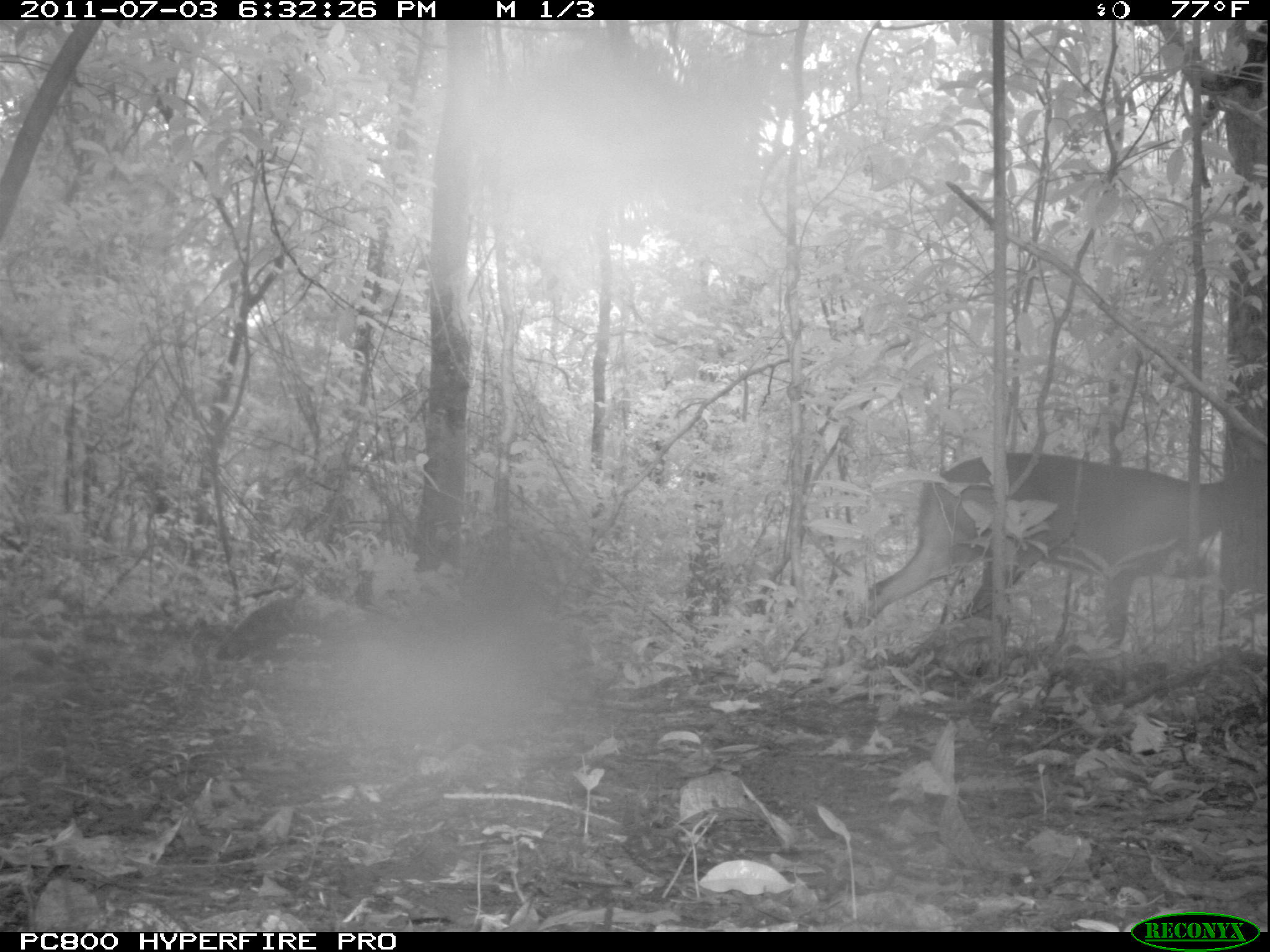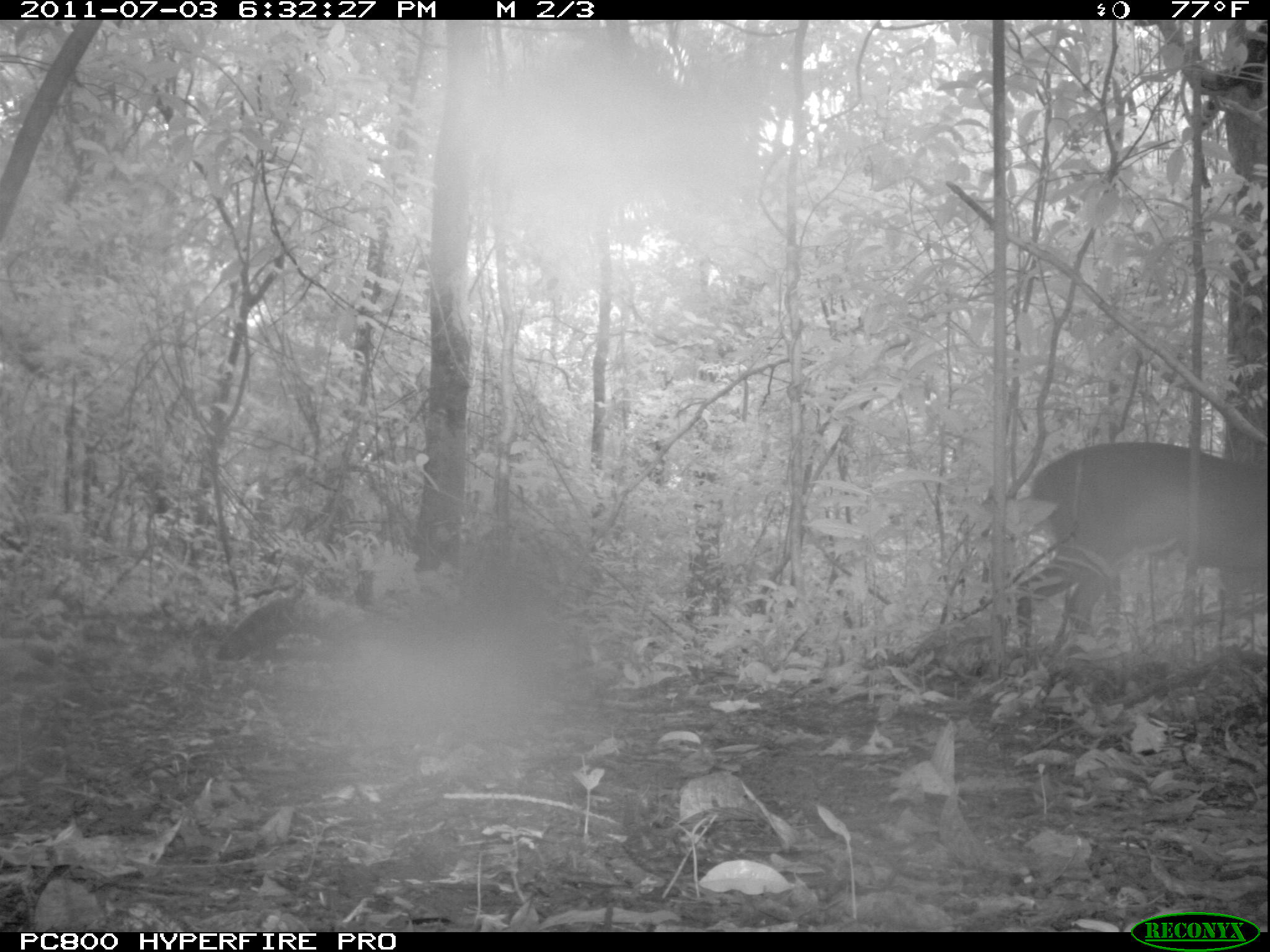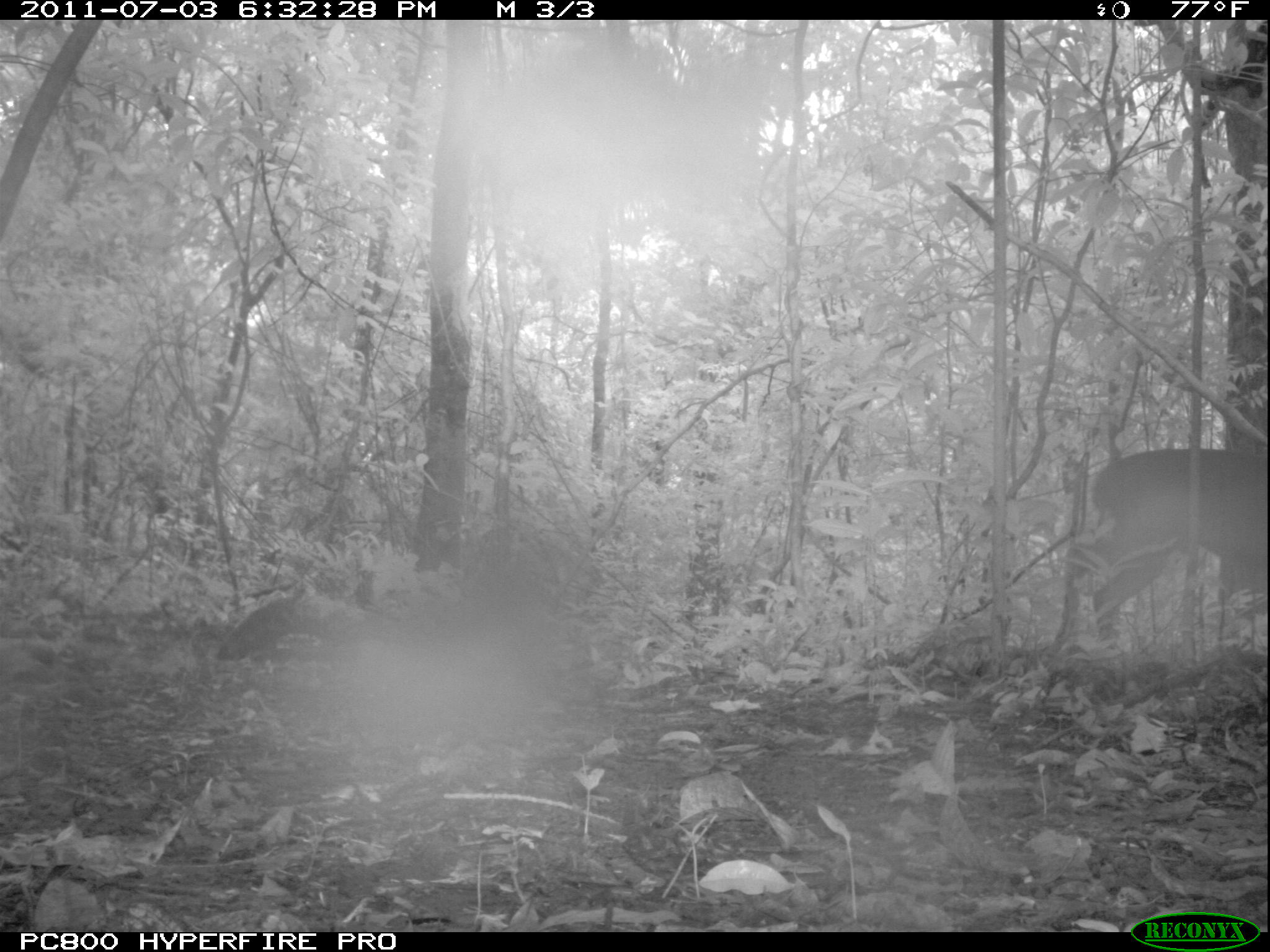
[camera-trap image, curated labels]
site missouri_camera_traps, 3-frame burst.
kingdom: Animalia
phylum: Chordata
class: Mammalia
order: Artiodactyla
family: Cervidae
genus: Mazama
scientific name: Mazama americana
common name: red brocket deer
Red brocket deer (Mazama americana). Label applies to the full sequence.